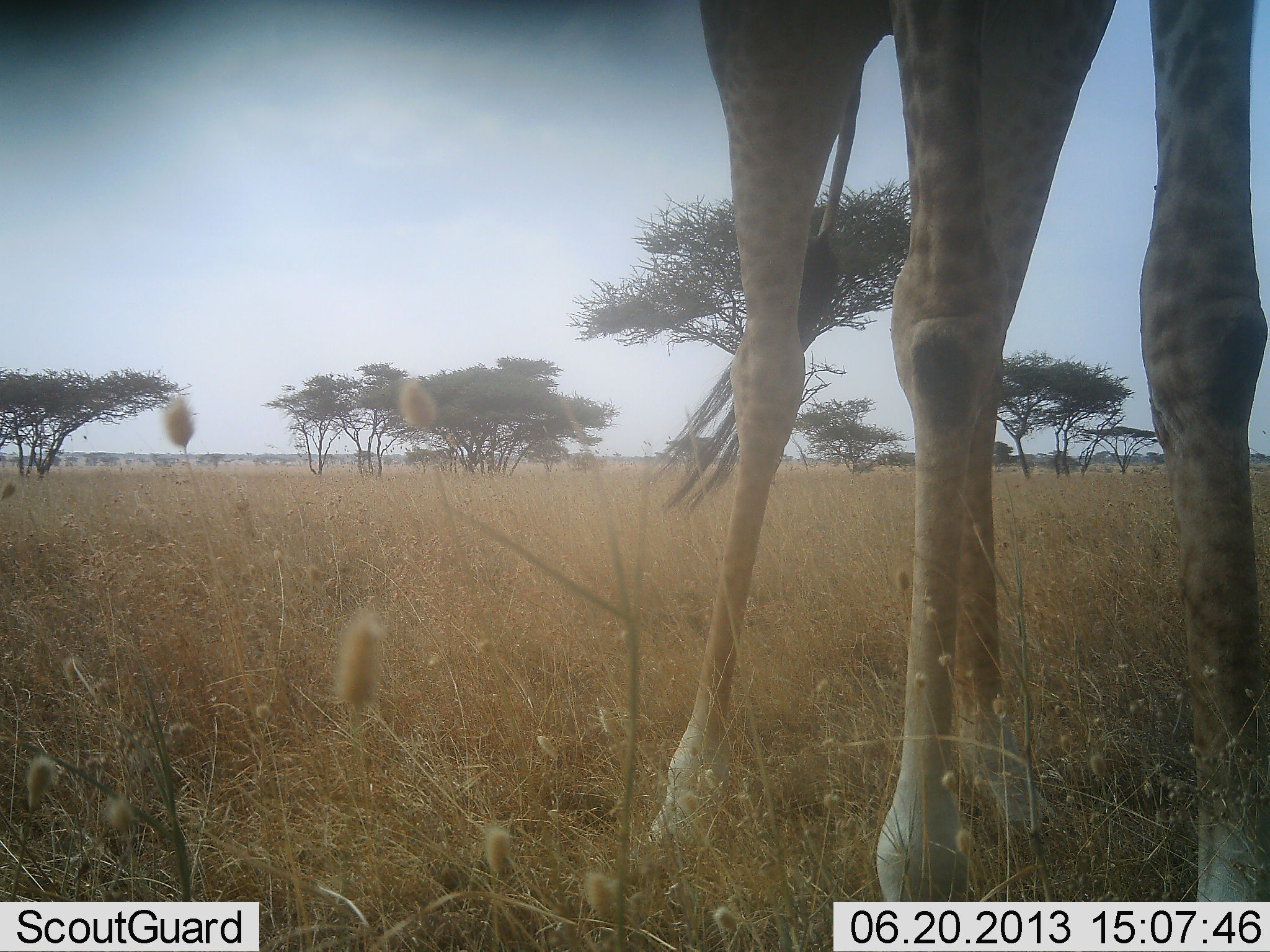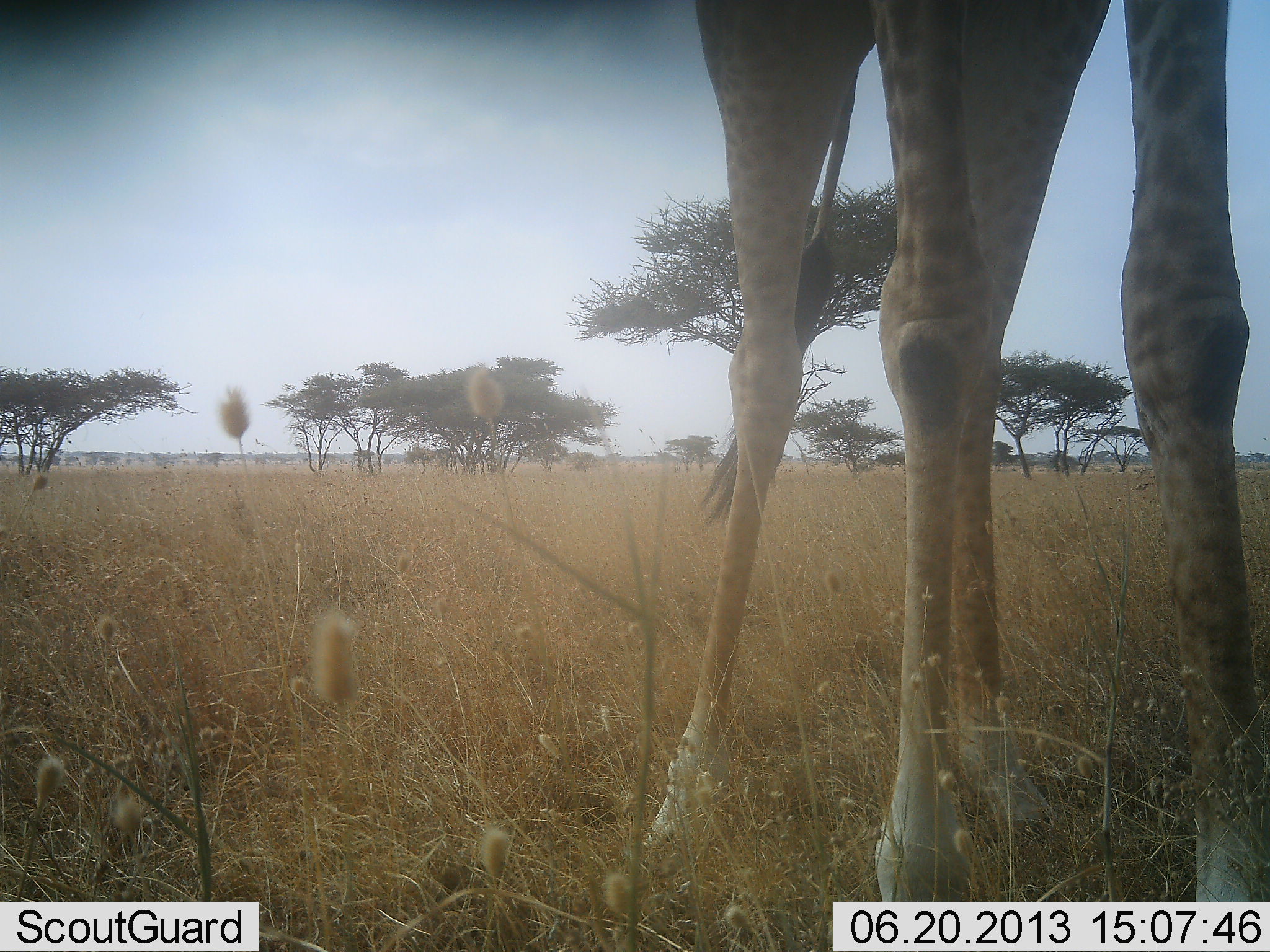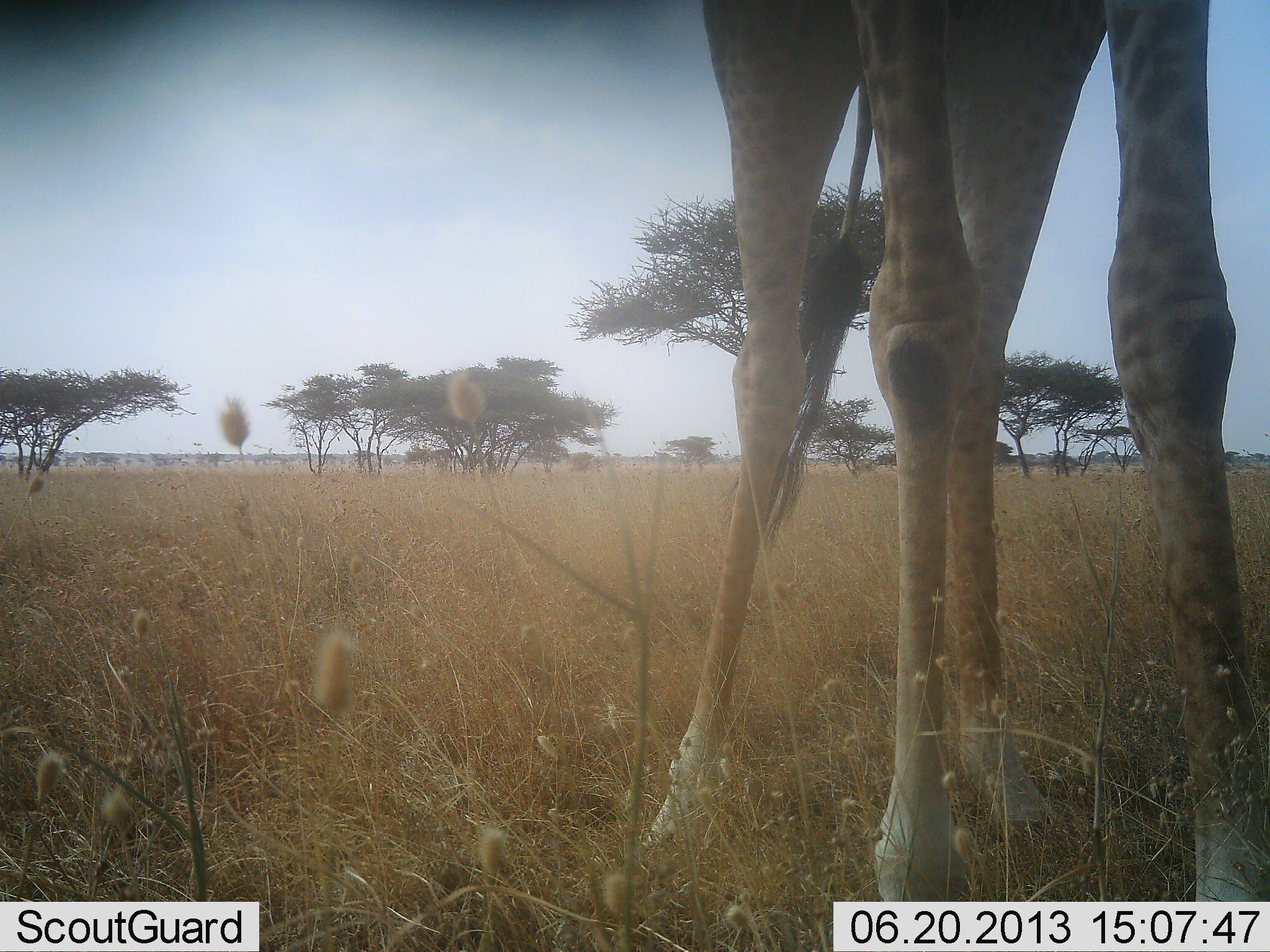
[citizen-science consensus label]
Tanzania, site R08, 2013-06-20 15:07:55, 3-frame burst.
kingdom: Animalia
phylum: Chordata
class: Mammalia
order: Artiodactyla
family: Giraffidae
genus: Giraffa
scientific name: Giraffa camelopardalis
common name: giraffe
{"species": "giraffe (Giraffa camelopardalis)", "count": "1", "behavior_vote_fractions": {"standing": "100%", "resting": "0%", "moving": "0%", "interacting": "0%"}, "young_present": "0%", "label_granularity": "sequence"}